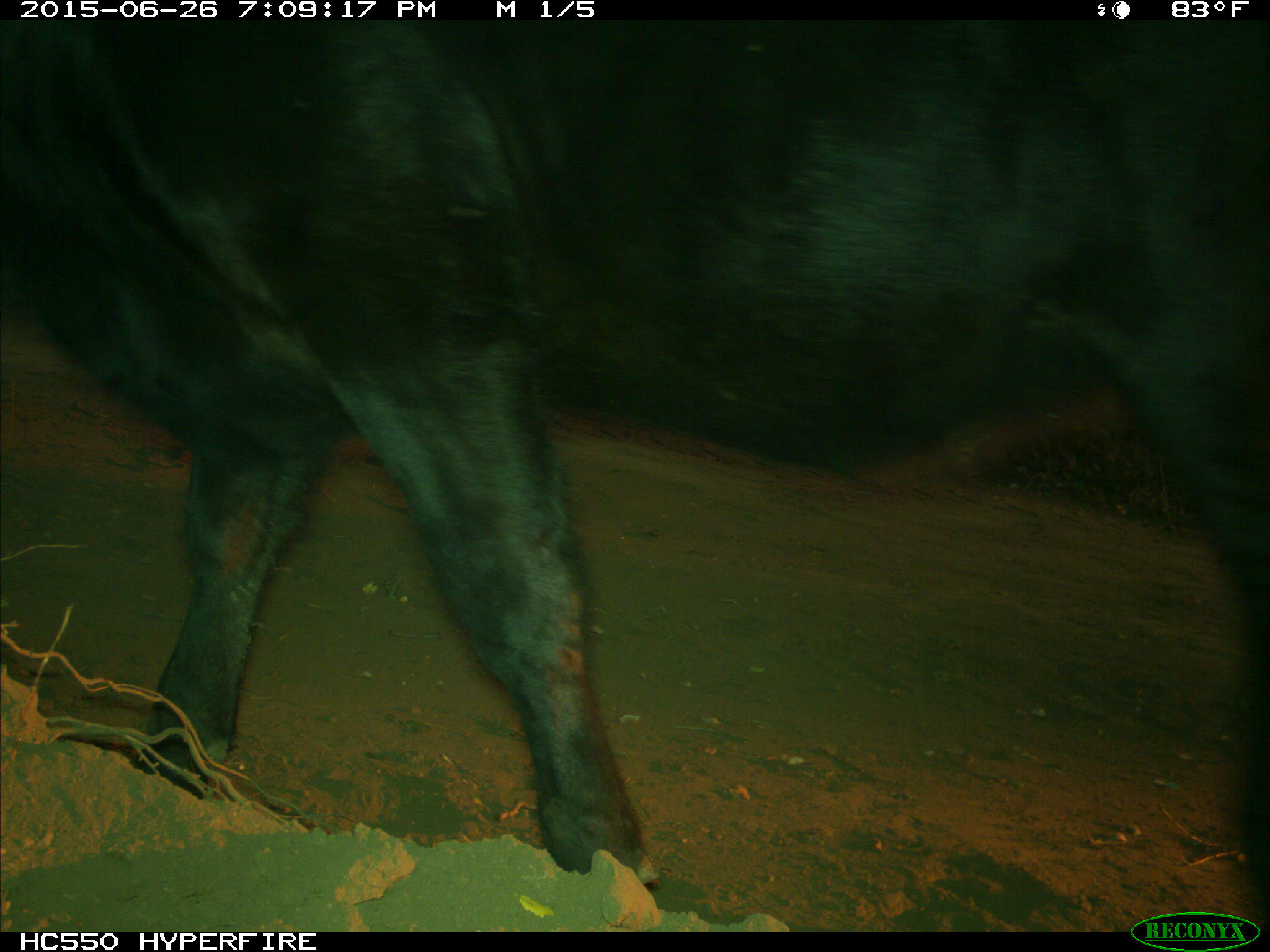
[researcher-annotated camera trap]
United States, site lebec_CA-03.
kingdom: Animalia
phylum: Chordata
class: Mammalia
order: Artiodactyla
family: Bovidae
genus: Bos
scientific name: Bos taurus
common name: domestic cow